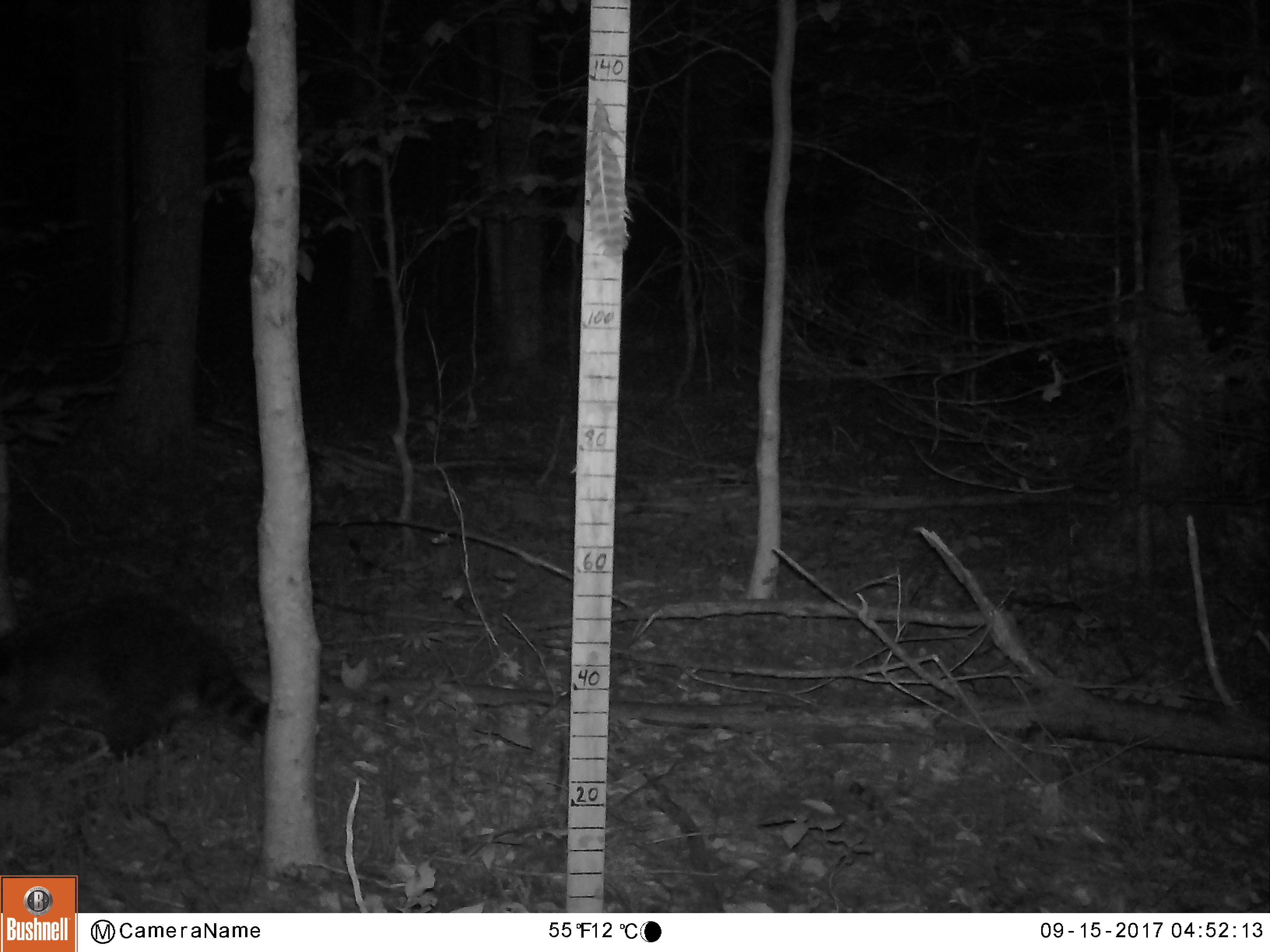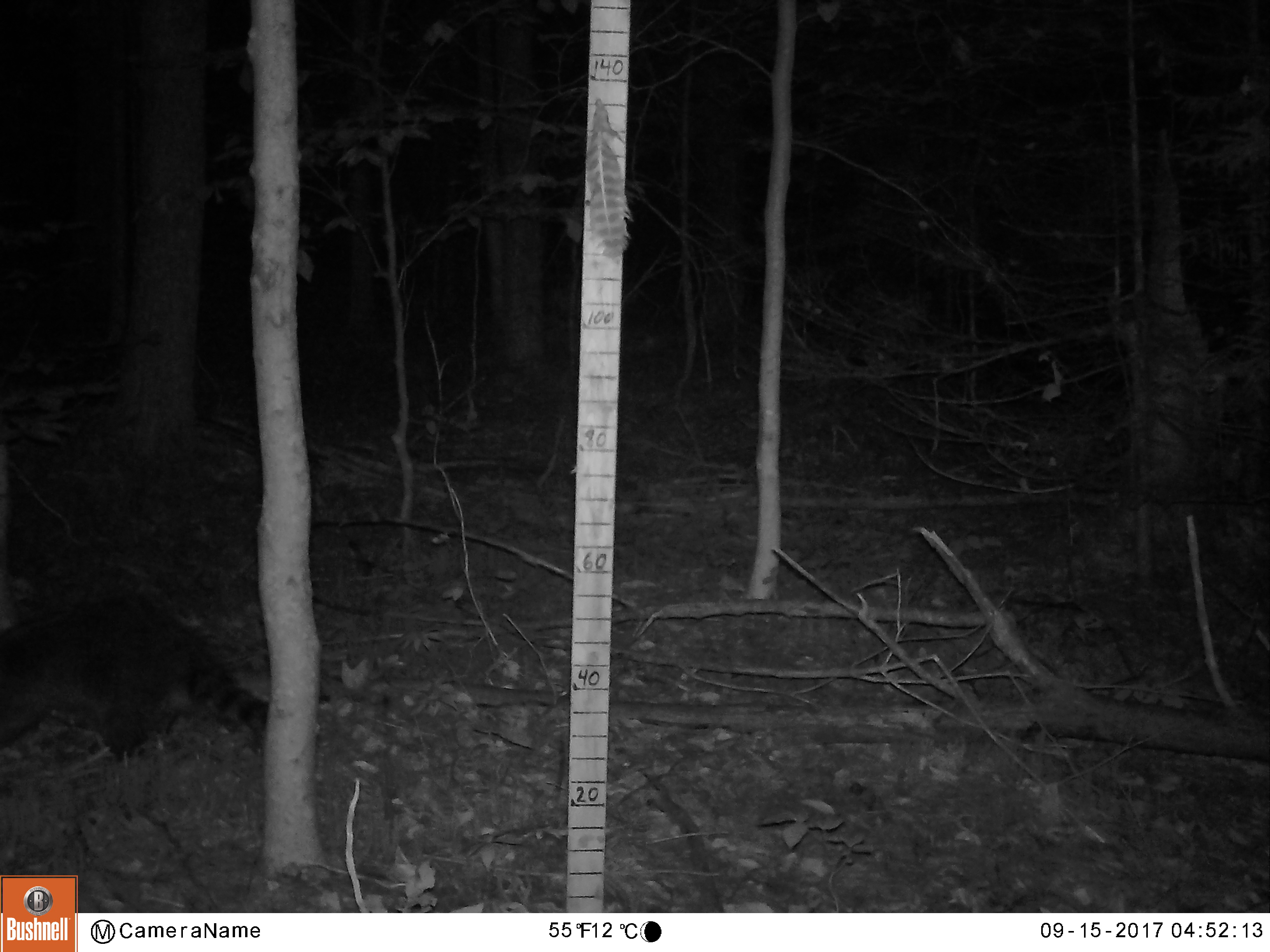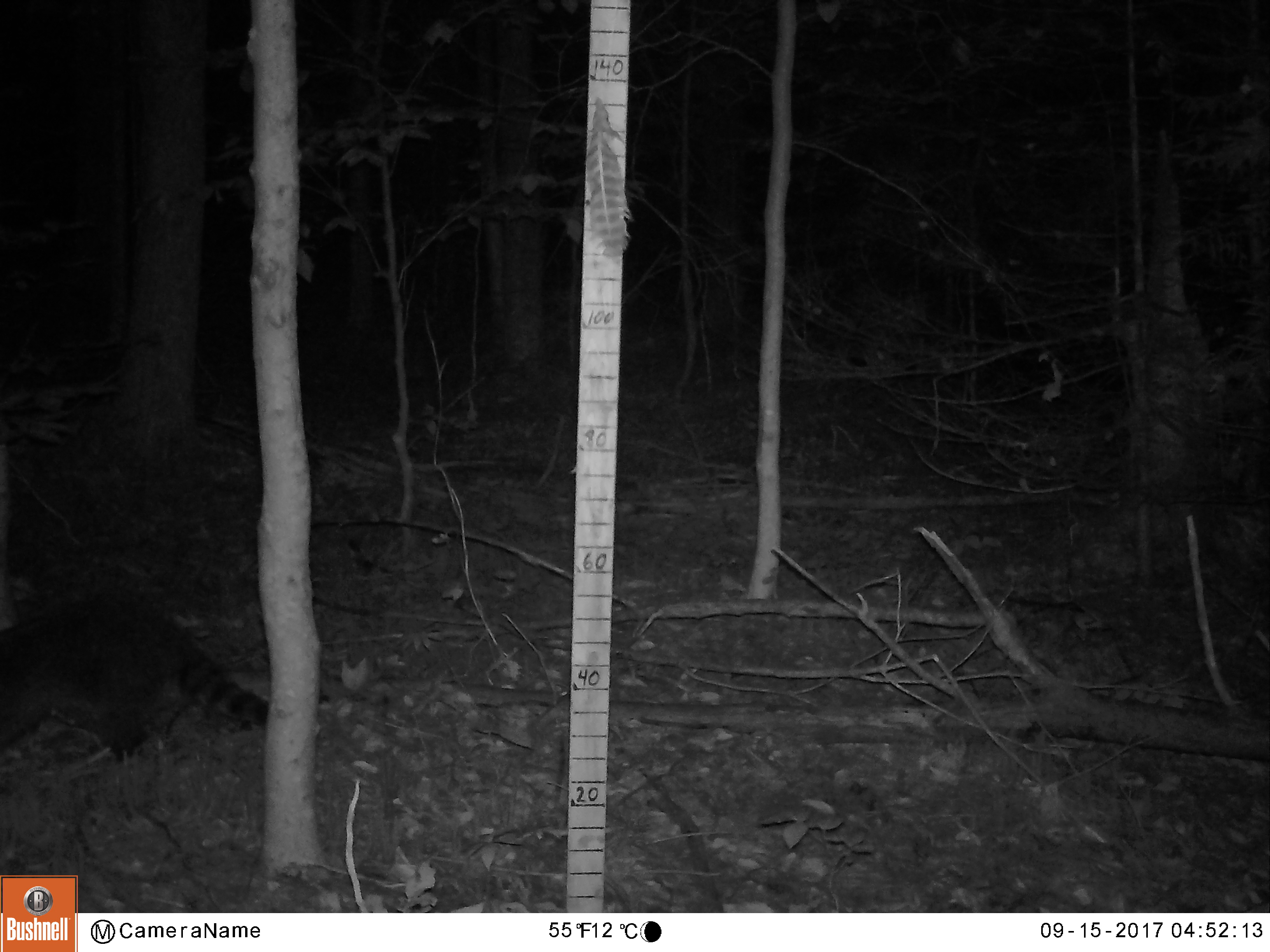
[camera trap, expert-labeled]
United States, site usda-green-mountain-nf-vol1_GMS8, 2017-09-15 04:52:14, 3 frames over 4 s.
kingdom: Animalia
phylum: Chordata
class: Mammalia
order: Carnivora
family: Procyonidae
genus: Procyon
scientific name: Procyon lotor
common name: raccoon